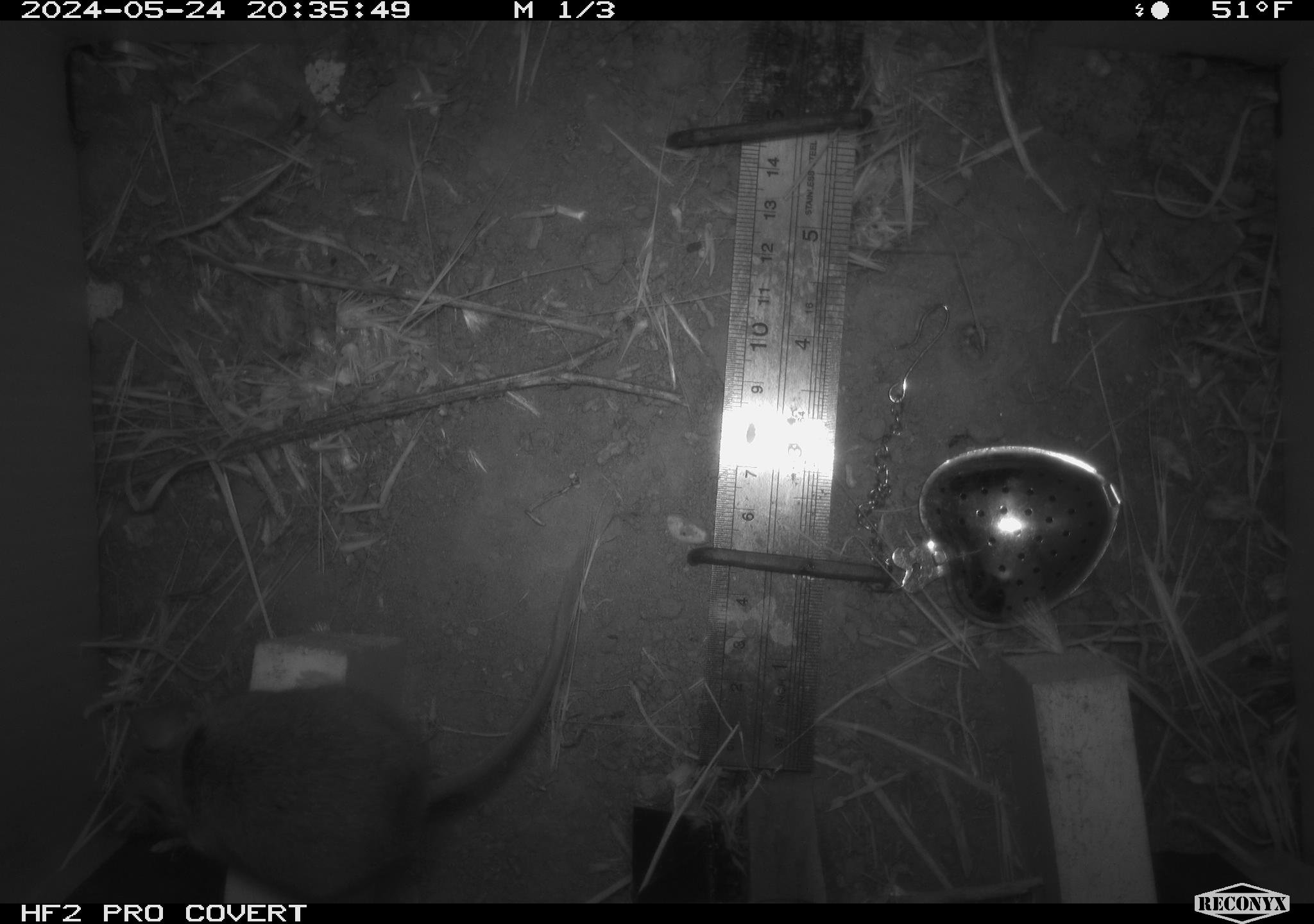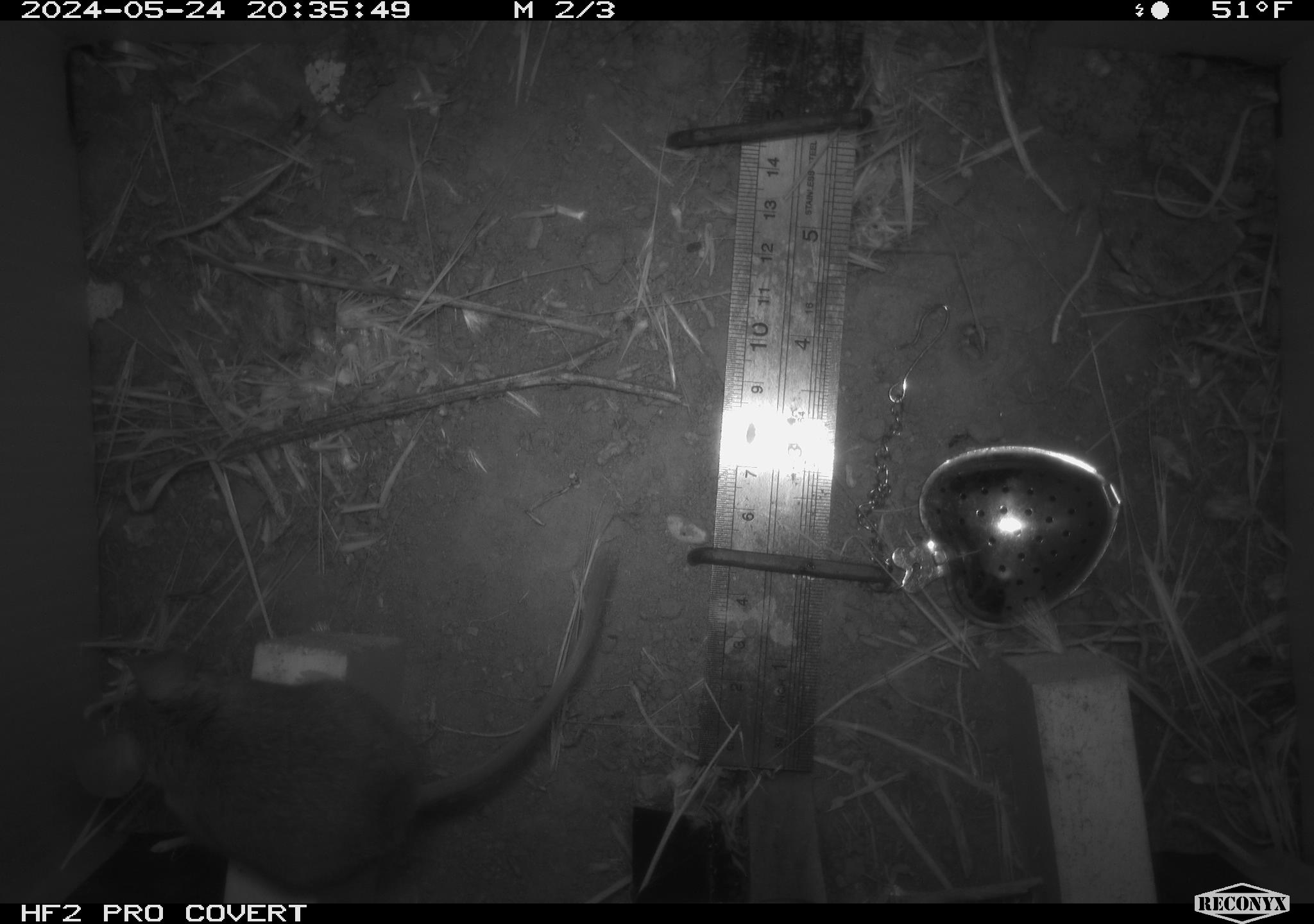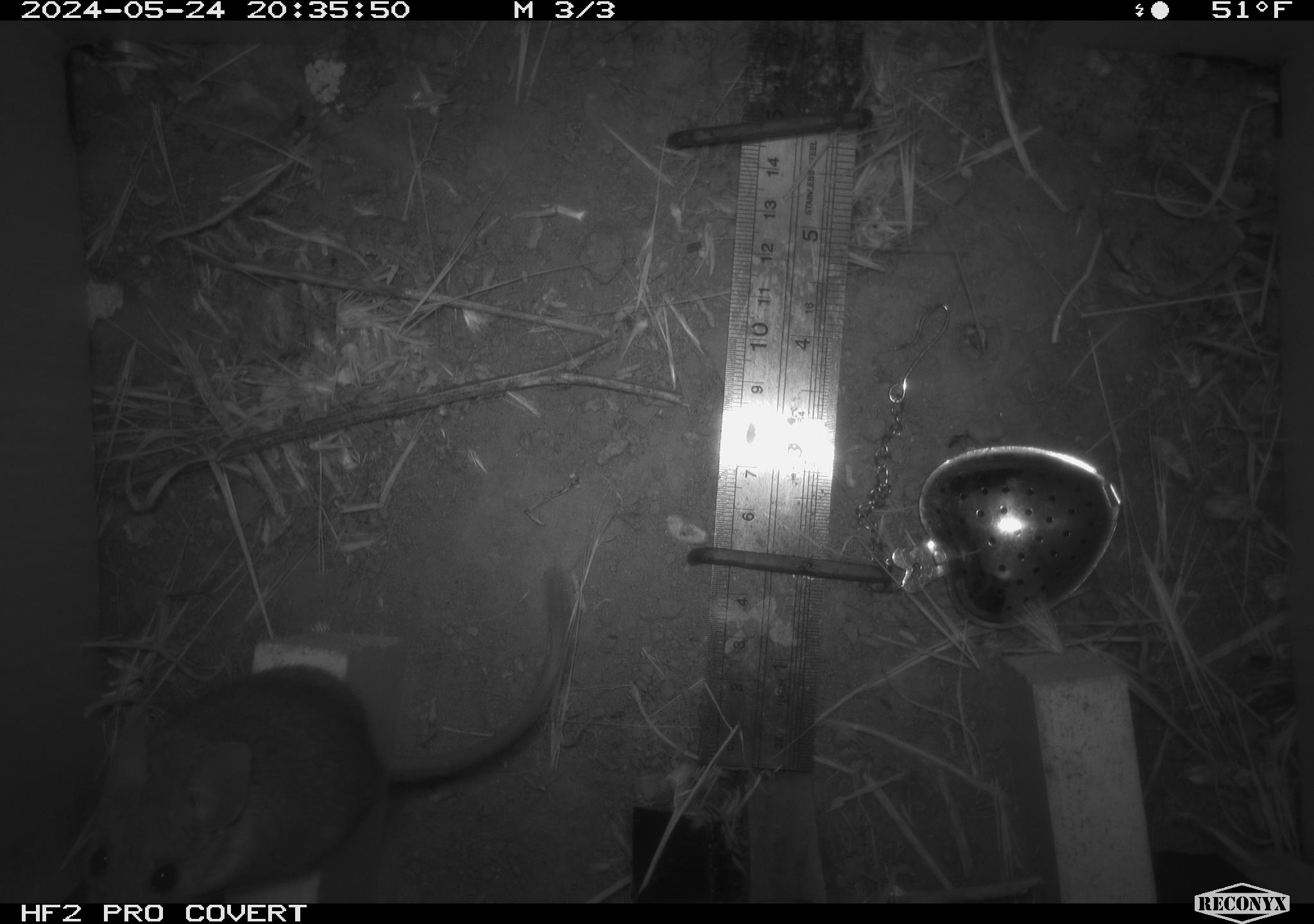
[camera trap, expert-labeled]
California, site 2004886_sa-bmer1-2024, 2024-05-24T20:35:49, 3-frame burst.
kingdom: Animalia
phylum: Chordata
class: Mammalia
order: Rodentia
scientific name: Rodentia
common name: mouse species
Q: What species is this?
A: Mouse species (Rodentia).